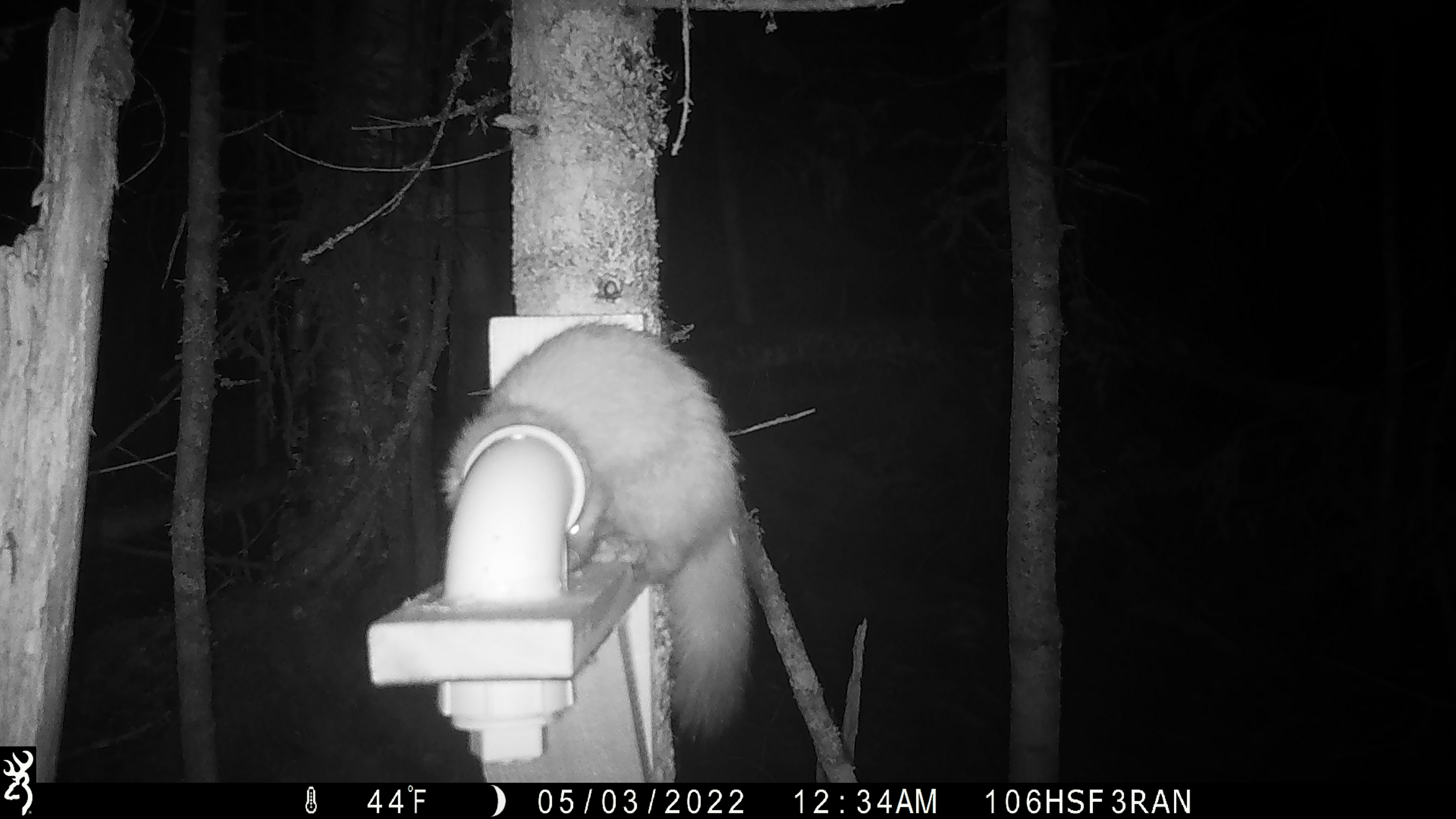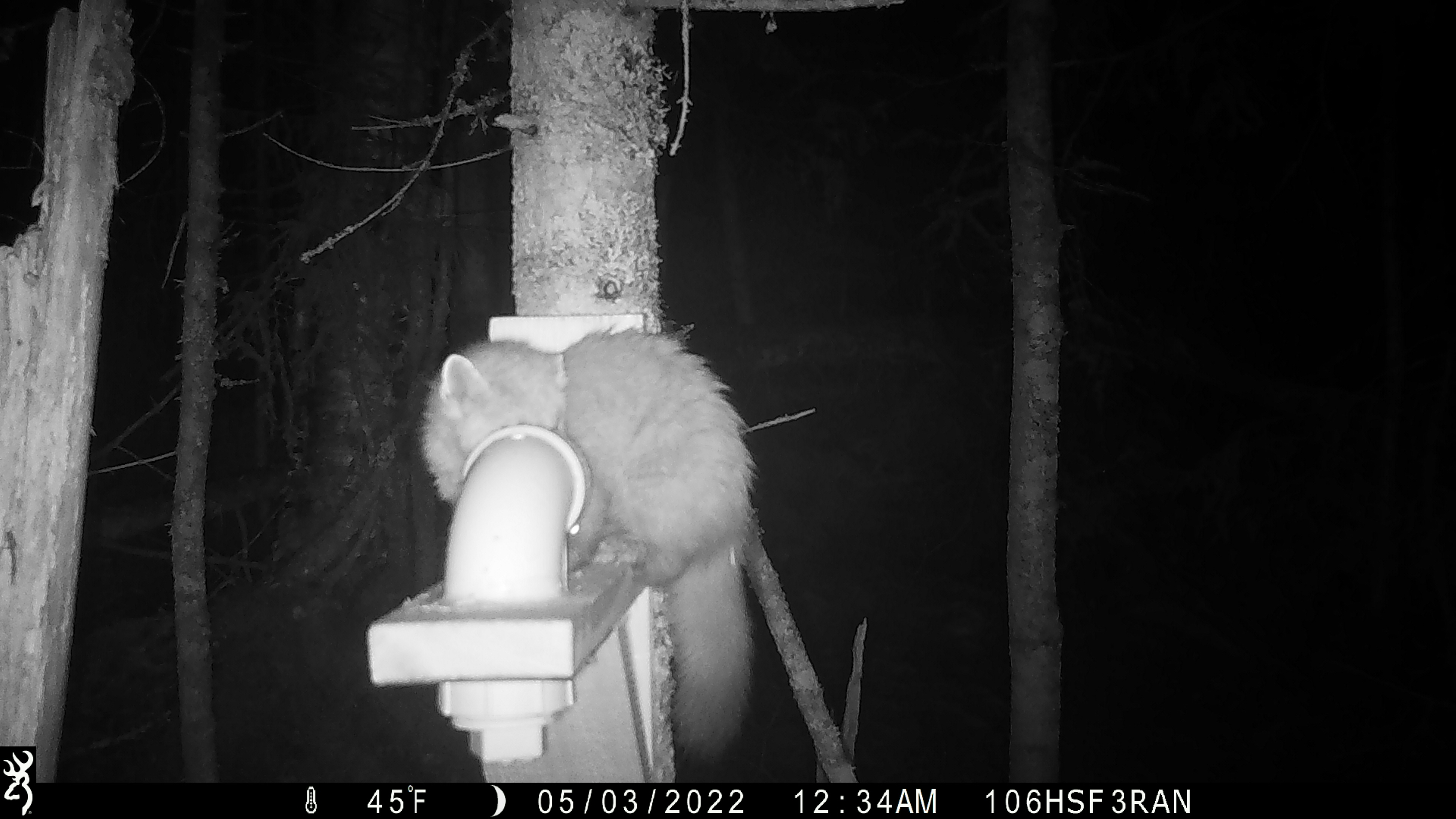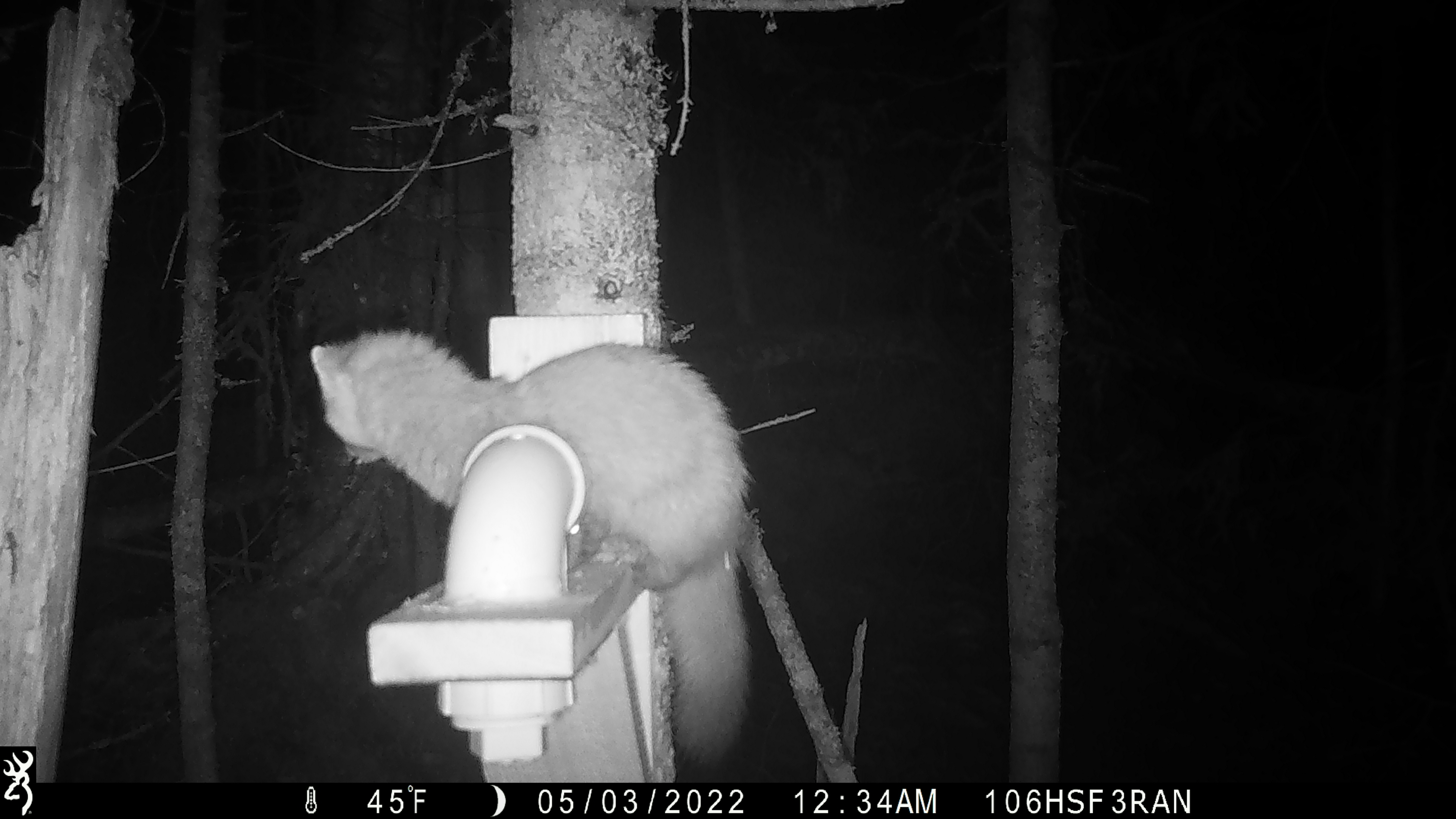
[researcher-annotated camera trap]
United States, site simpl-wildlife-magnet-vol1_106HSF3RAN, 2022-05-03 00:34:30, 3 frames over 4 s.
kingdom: Animalia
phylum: Chordata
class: Mammalia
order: Carnivora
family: Mustelidae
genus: Martes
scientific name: Martes americana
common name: american marten